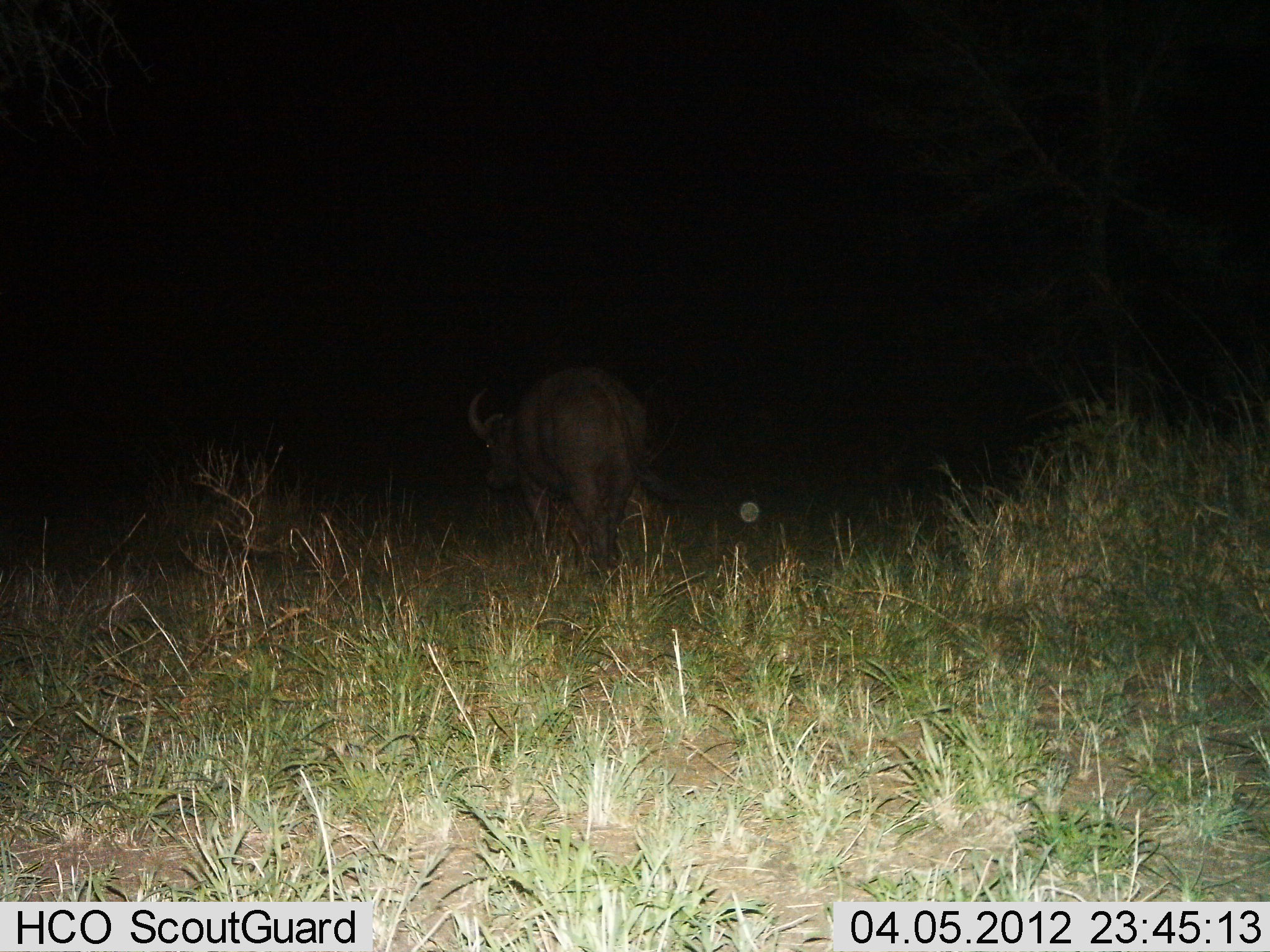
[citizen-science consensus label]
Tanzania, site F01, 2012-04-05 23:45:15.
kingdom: Animalia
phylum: Chordata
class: Mammalia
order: Artiodactyla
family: Bovidae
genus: Syncerus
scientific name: Syncerus caffer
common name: cape buffalo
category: buffalo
Buffalo (cape buffalo) (Syncerus caffer), count 1. Behavior (volunteer vote fractions): standing 44%, resting 0%, moving 56%, interacting 0%. Young present (vote fraction): 0%. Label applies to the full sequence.